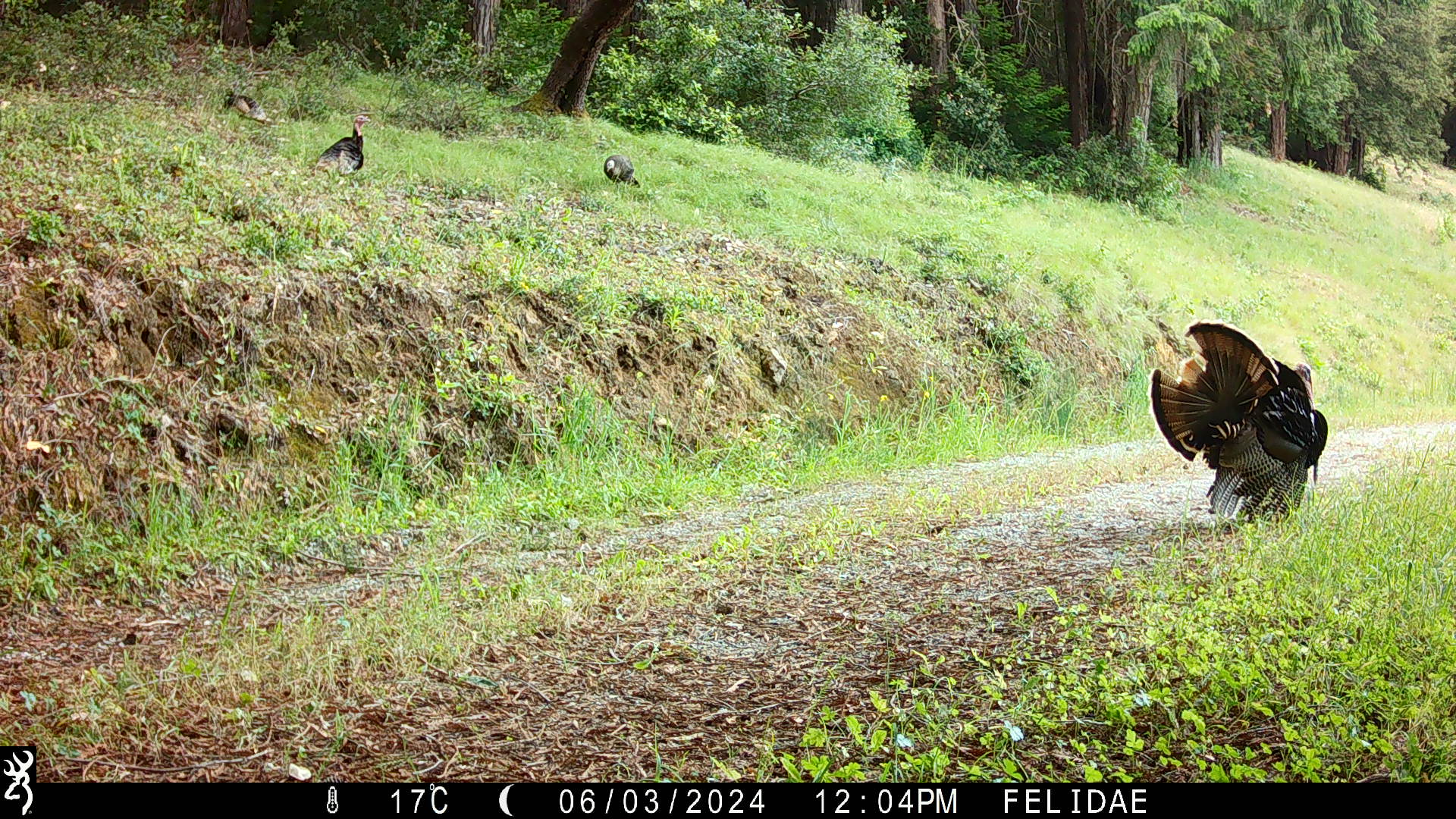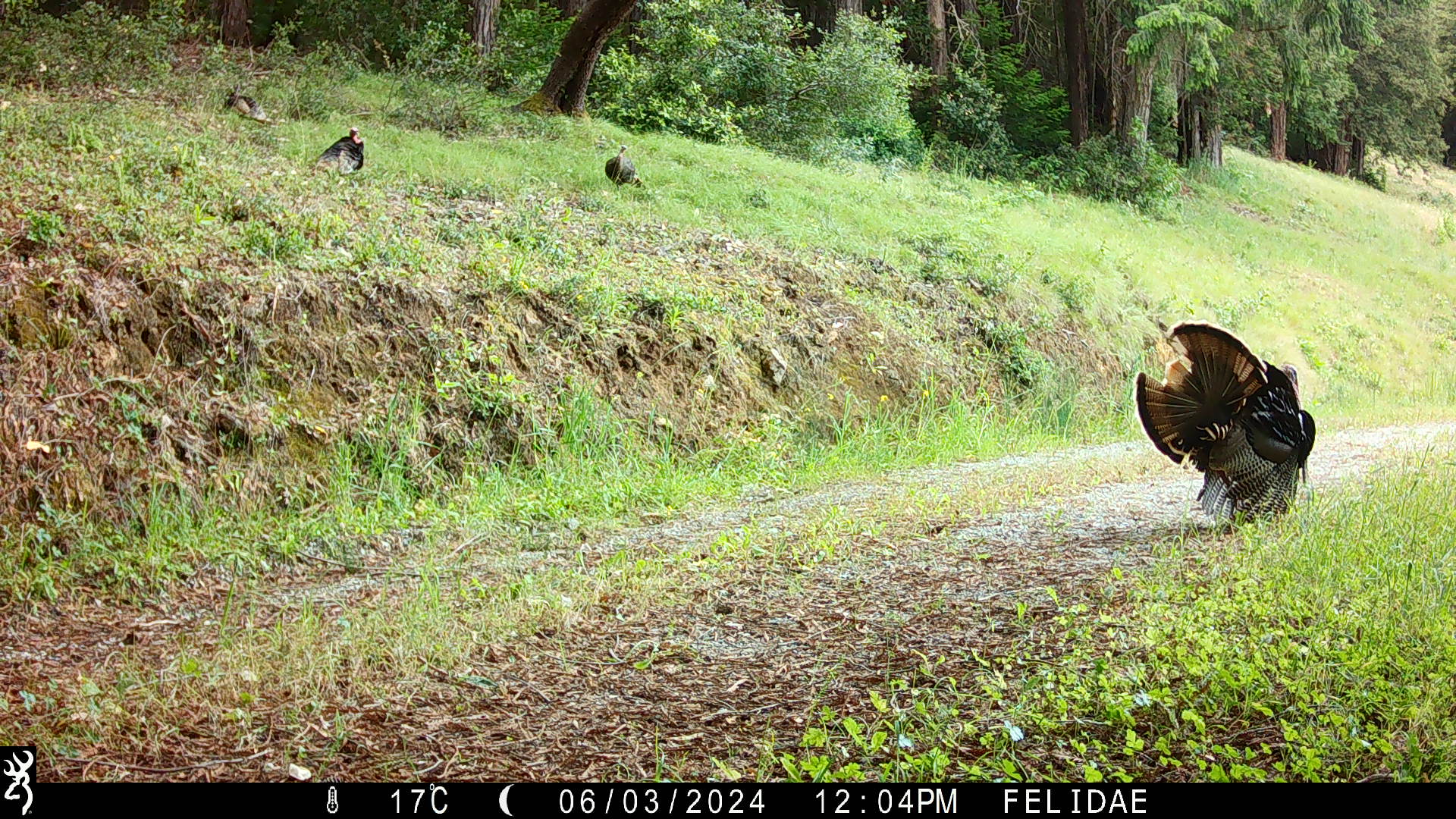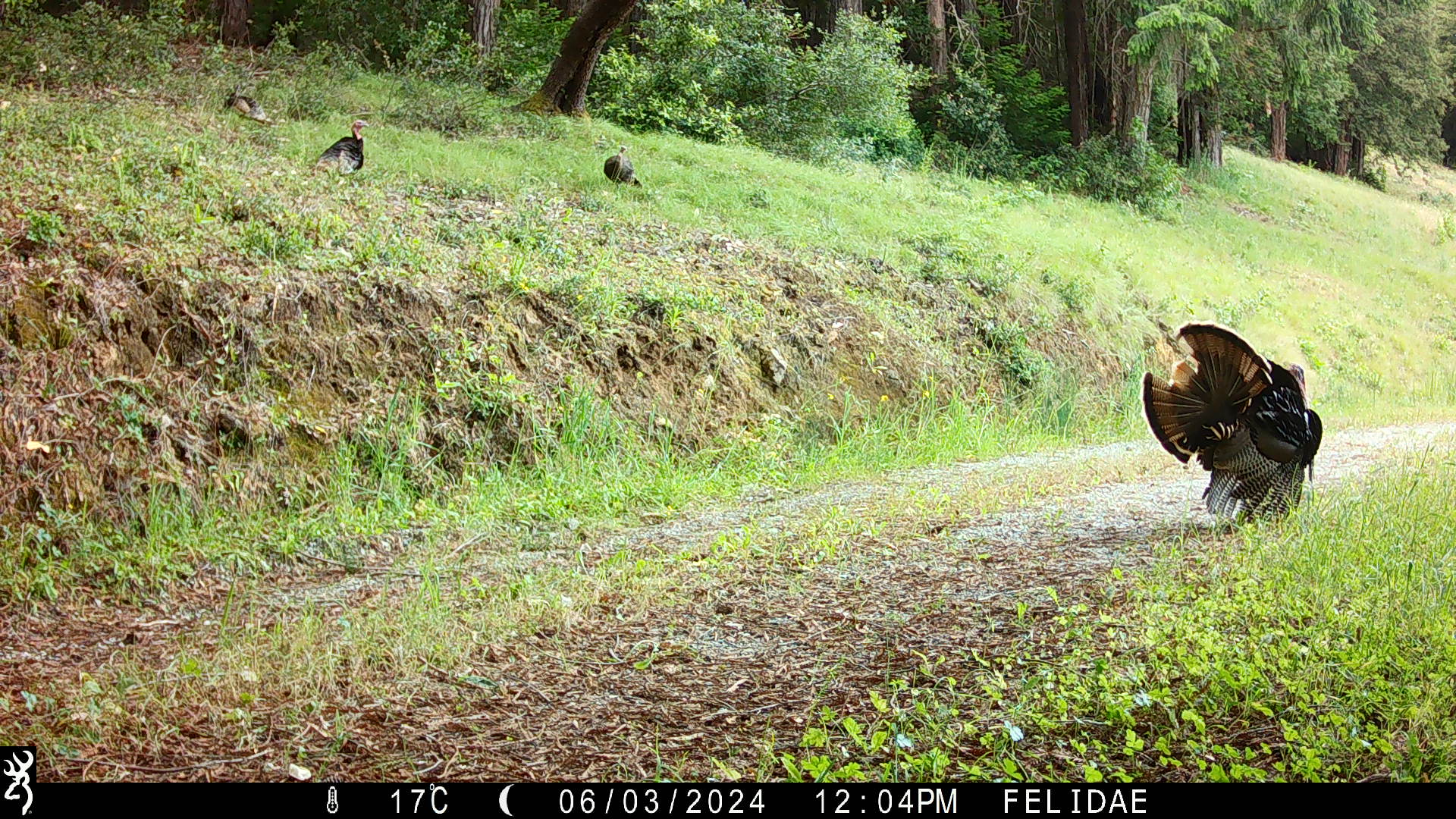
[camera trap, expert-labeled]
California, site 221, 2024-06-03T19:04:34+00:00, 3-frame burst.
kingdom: Animalia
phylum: Chordata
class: Aves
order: Galliformes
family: Phasianidae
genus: Meleagris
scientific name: Meleagris gallopavo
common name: turkey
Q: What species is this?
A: Turkey (Meleagris gallopavo).